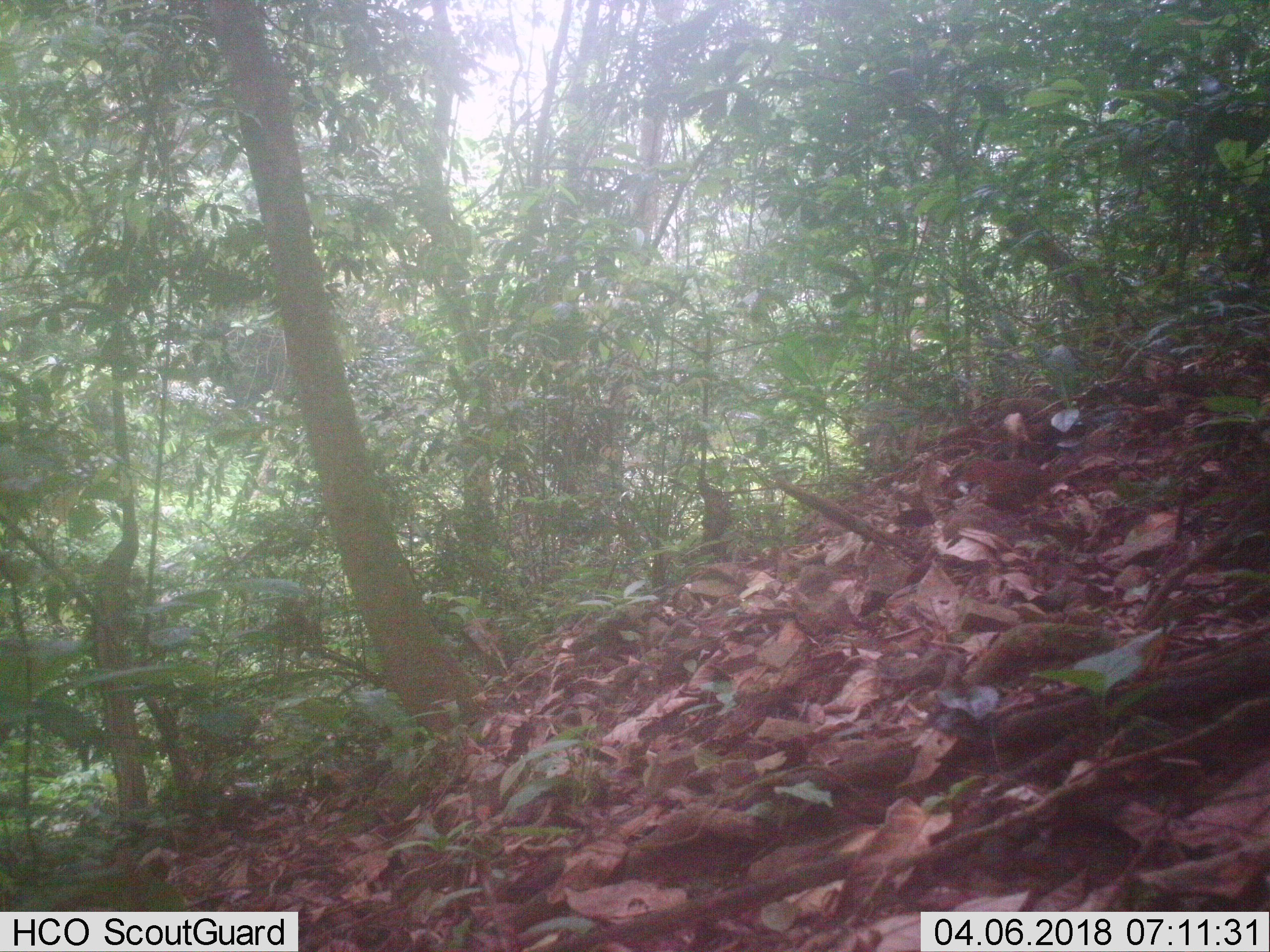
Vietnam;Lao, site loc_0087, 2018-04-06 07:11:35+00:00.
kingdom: Animalia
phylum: Chordata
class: Mammalia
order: Rodentia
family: Sciuridae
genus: Dremomys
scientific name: Dremomys rufigenis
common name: red-cheeked squirrel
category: red cheeked squirrel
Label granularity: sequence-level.